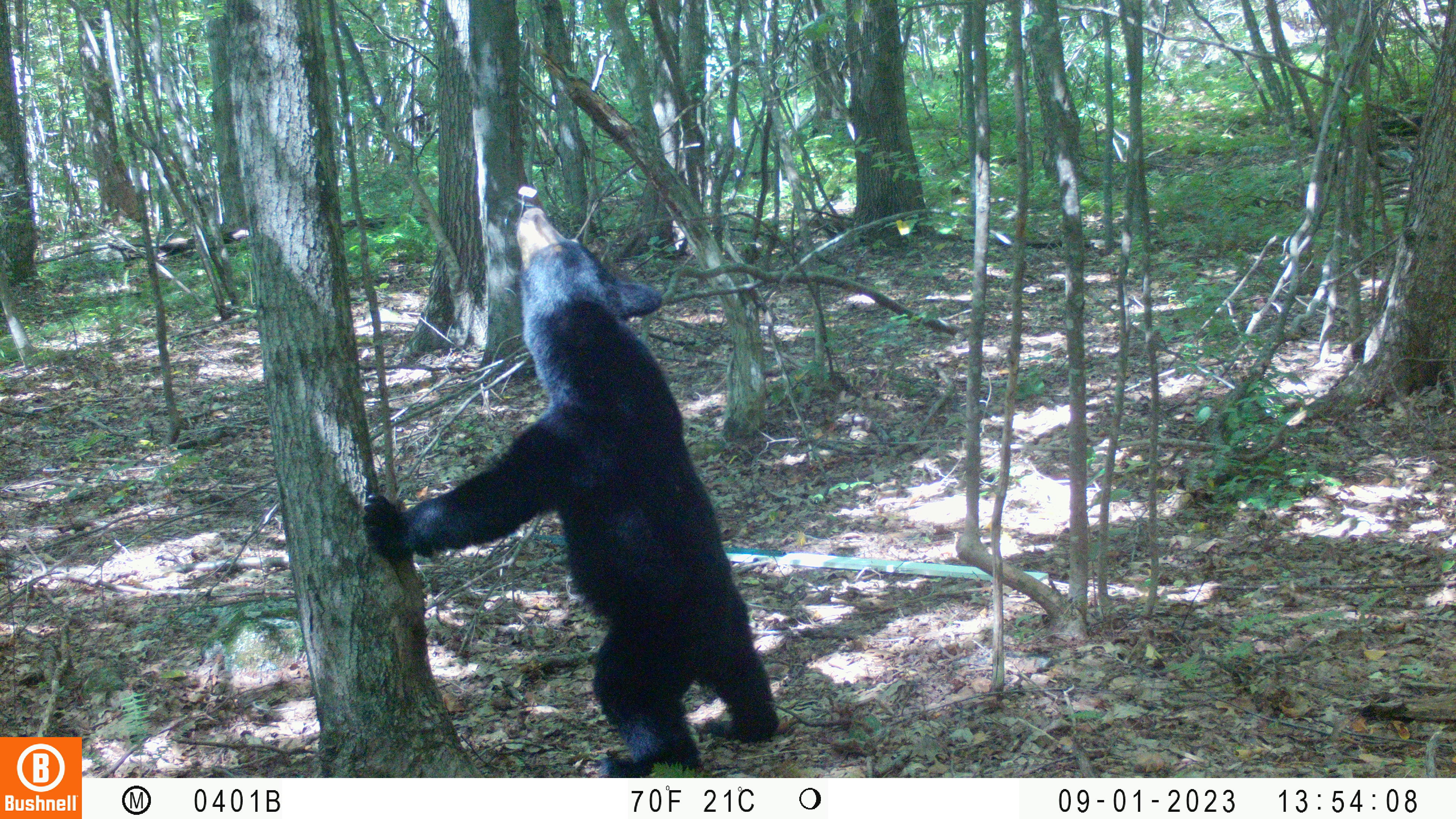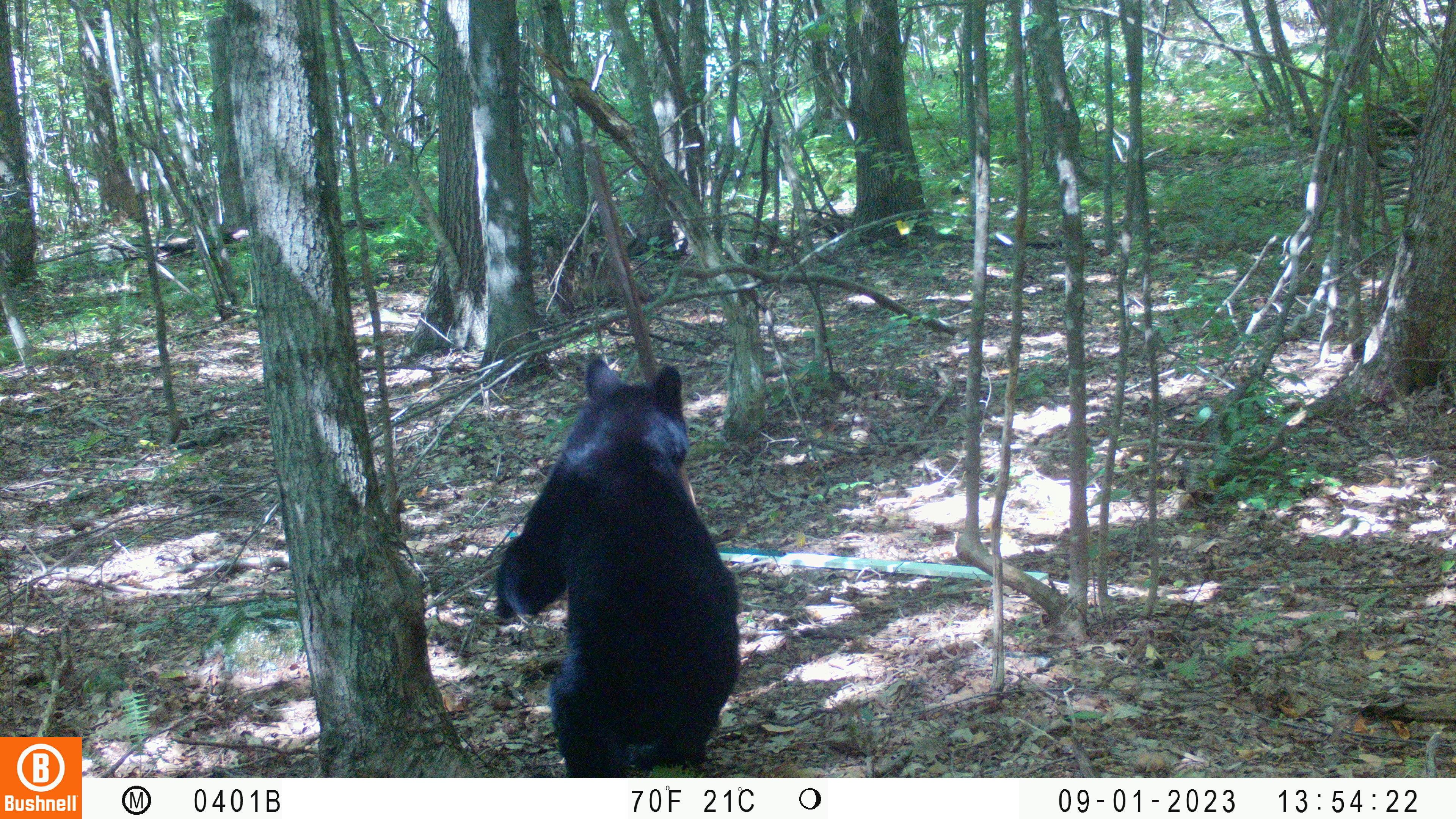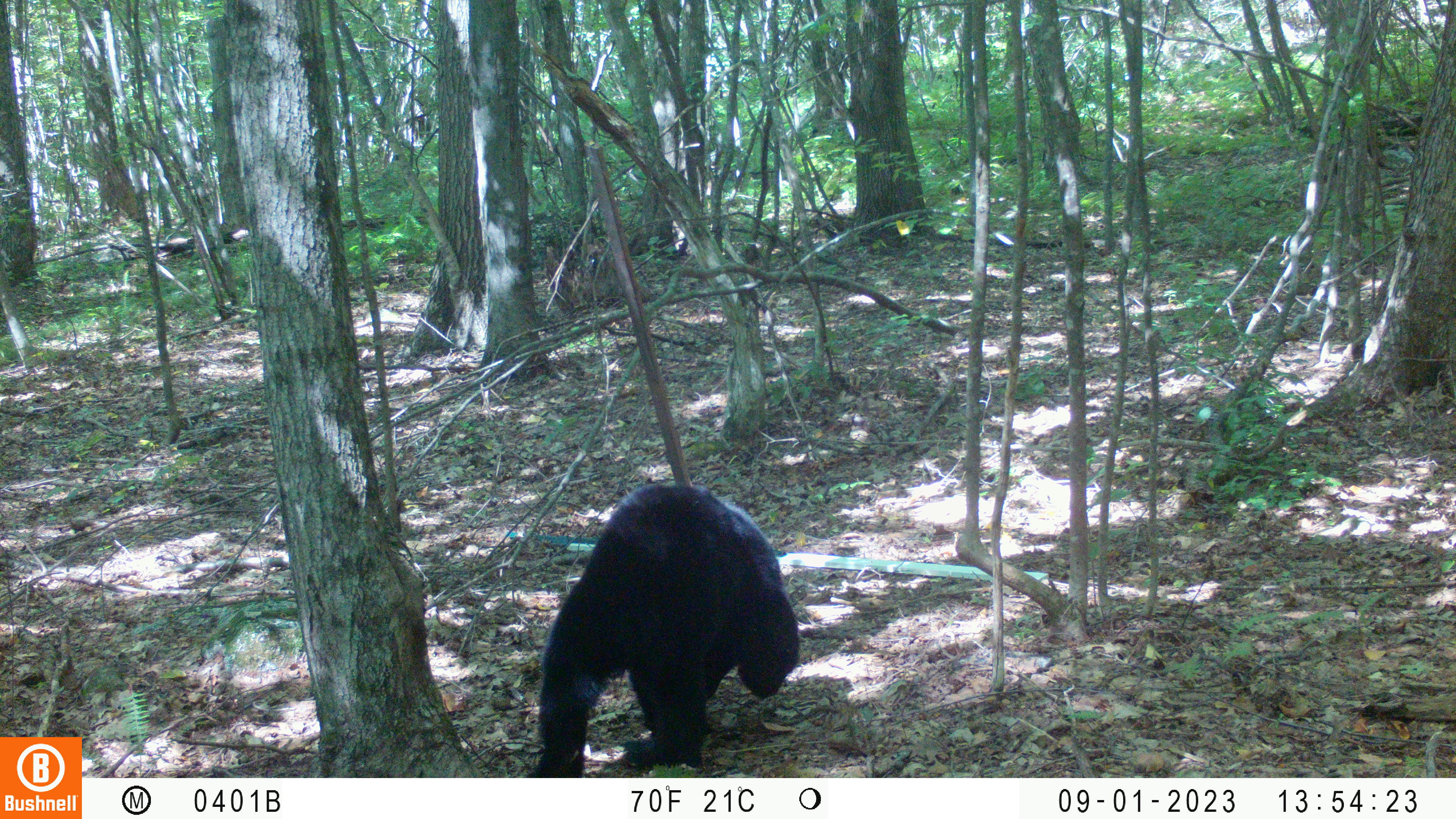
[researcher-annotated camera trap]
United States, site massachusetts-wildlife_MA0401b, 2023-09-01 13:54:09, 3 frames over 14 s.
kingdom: Animalia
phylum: Chordata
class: Mammalia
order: Carnivora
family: Ursidae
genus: Ursus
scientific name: Ursus americanus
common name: black bear